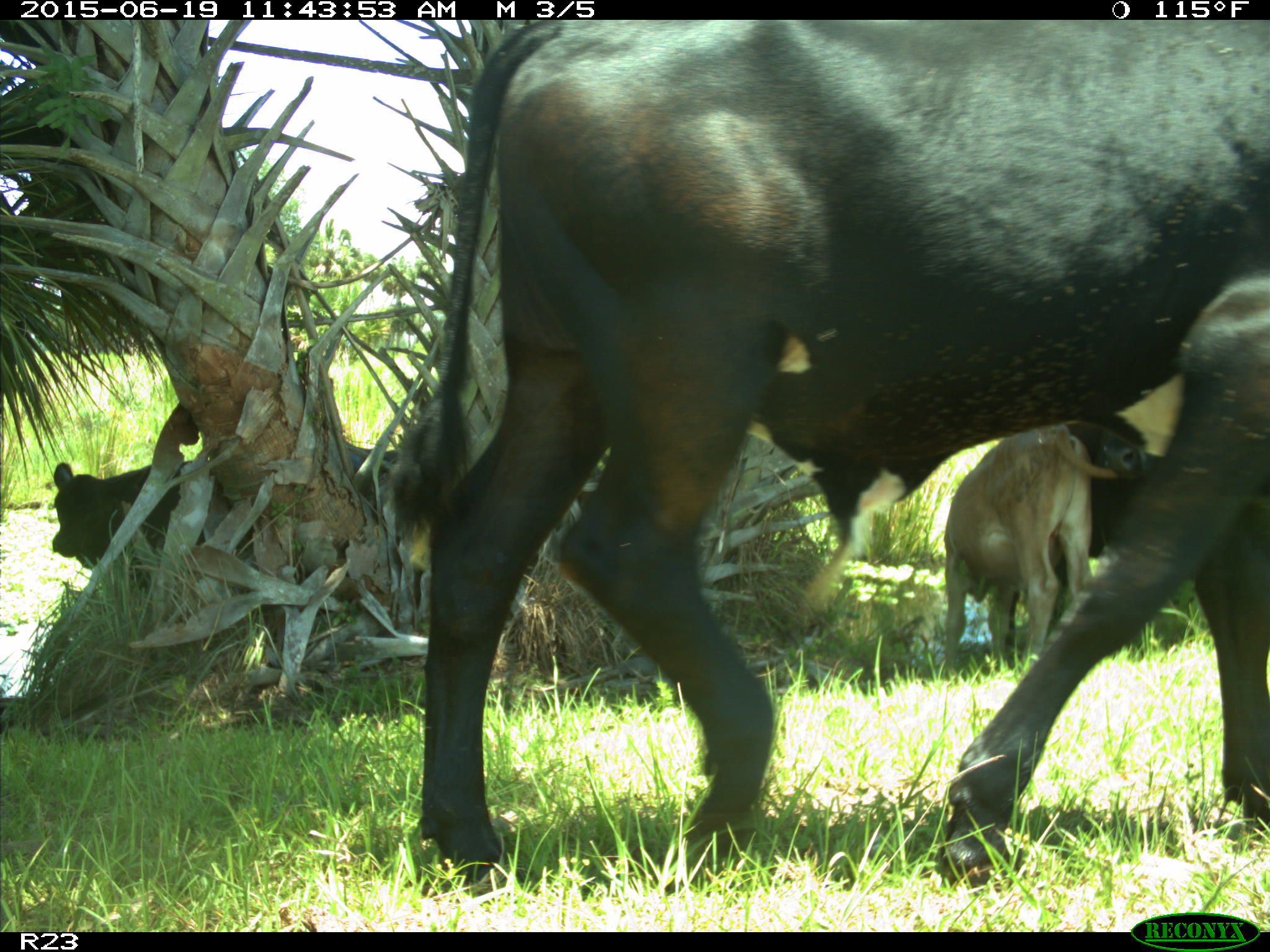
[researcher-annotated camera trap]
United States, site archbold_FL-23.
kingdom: Animalia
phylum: Chordata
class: Mammalia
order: Artiodactyla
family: Bovidae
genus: Bos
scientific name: Bos taurus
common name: domestic cow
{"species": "Bos taurus (domestic cow)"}